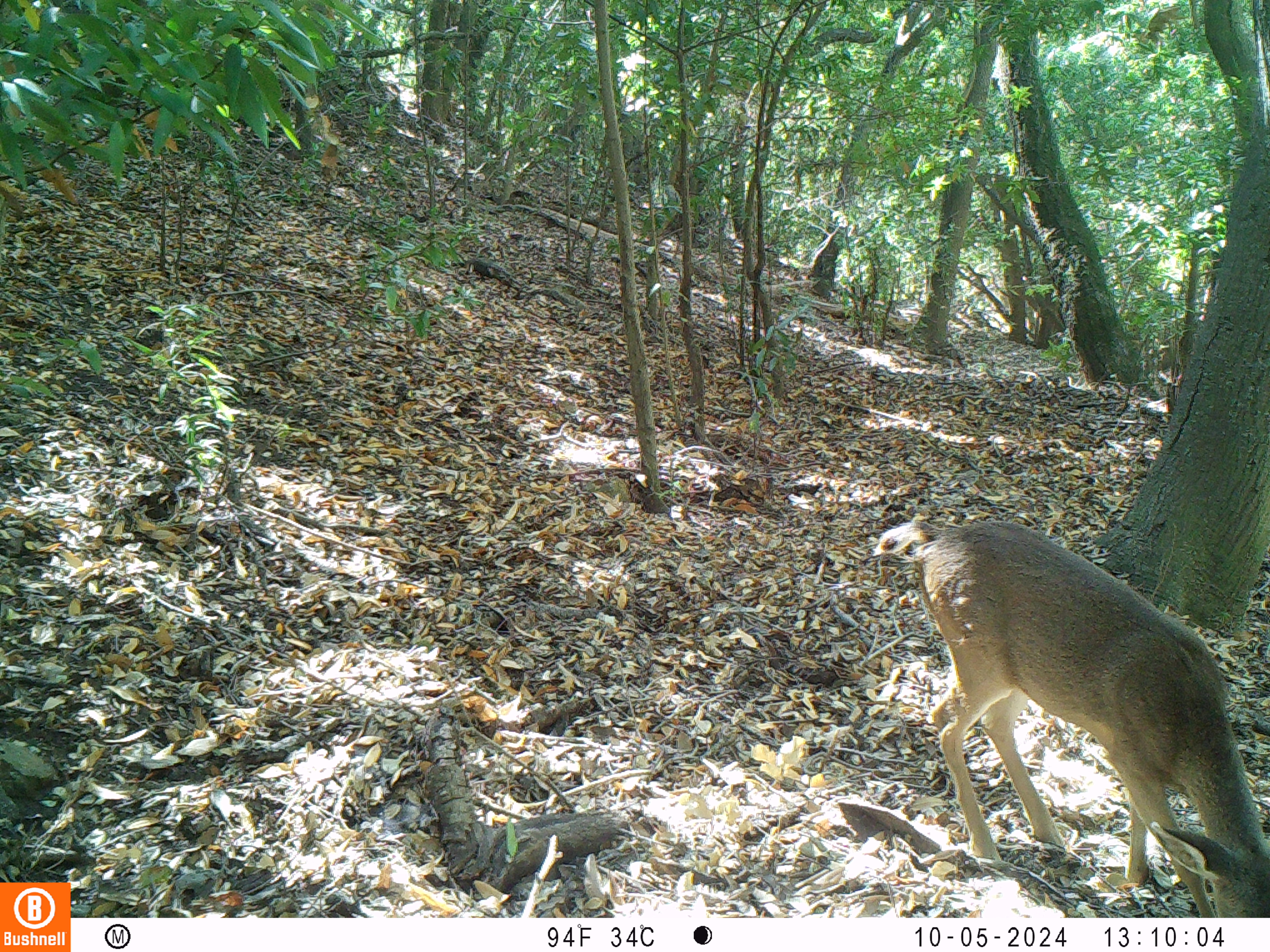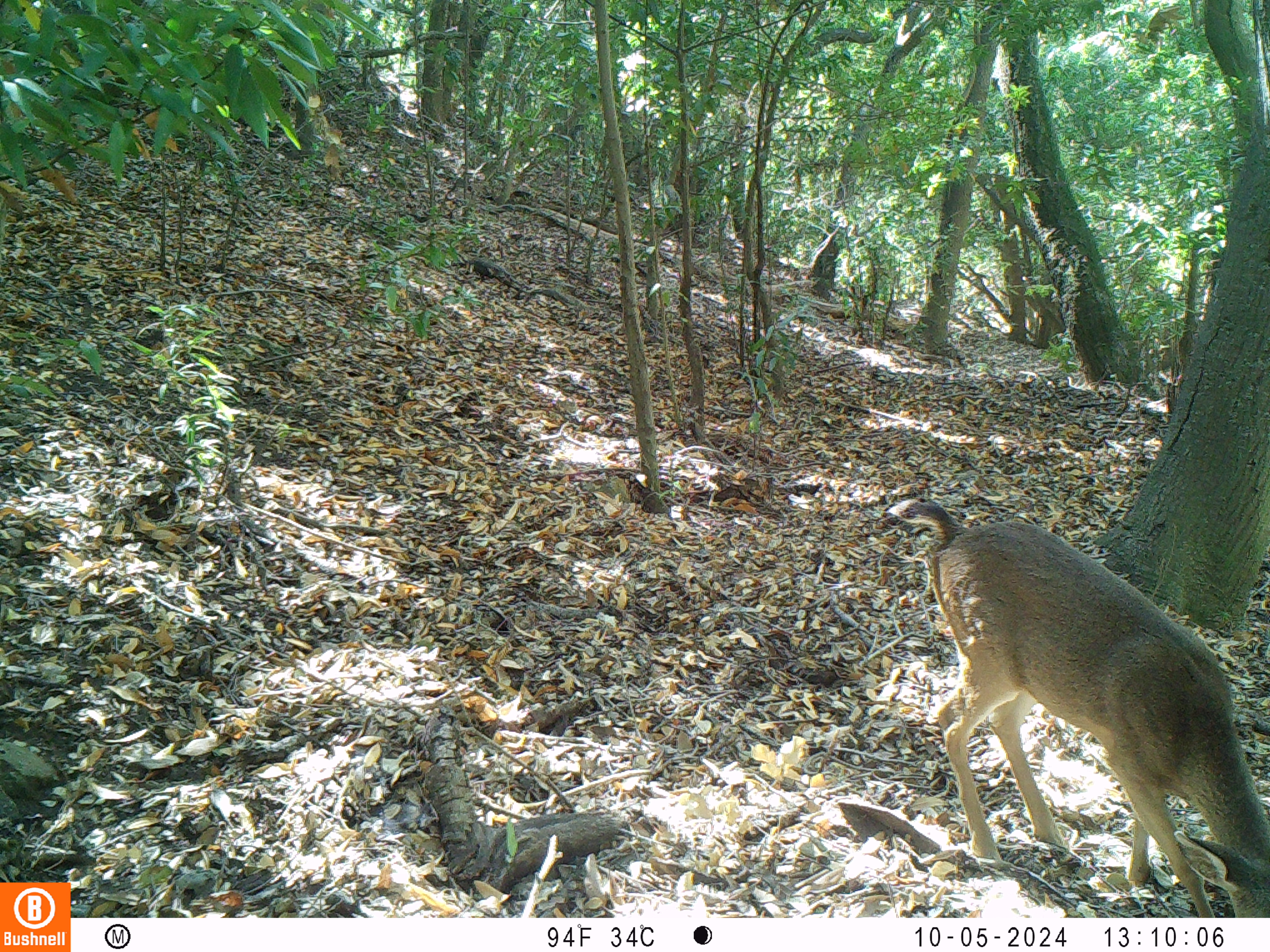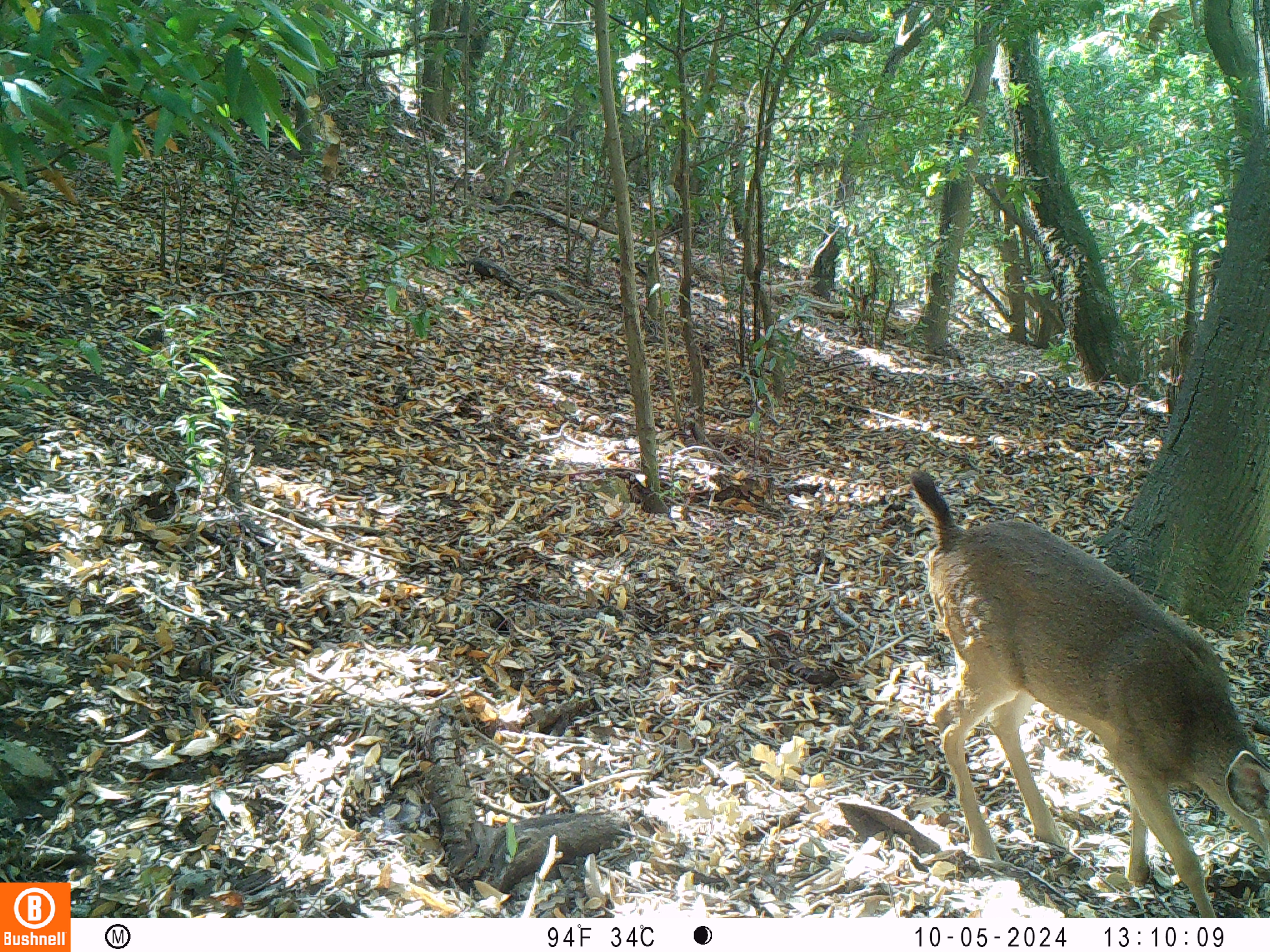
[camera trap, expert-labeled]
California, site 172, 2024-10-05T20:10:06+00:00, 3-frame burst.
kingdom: Animalia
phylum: Chordata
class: Mammalia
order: Artiodactyla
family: Cervidae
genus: Odocoileus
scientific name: Odocoileus hemionus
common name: mule deer